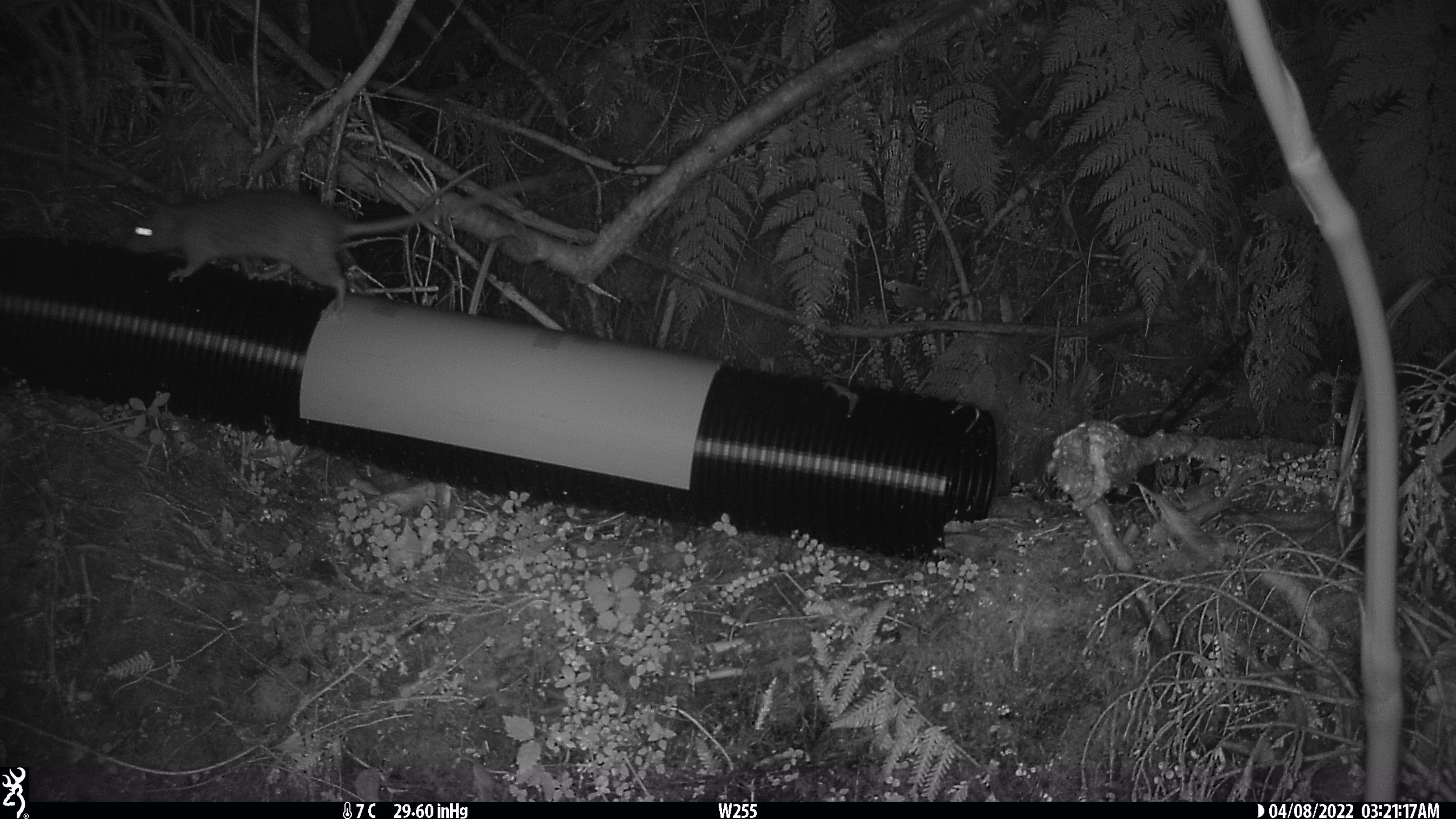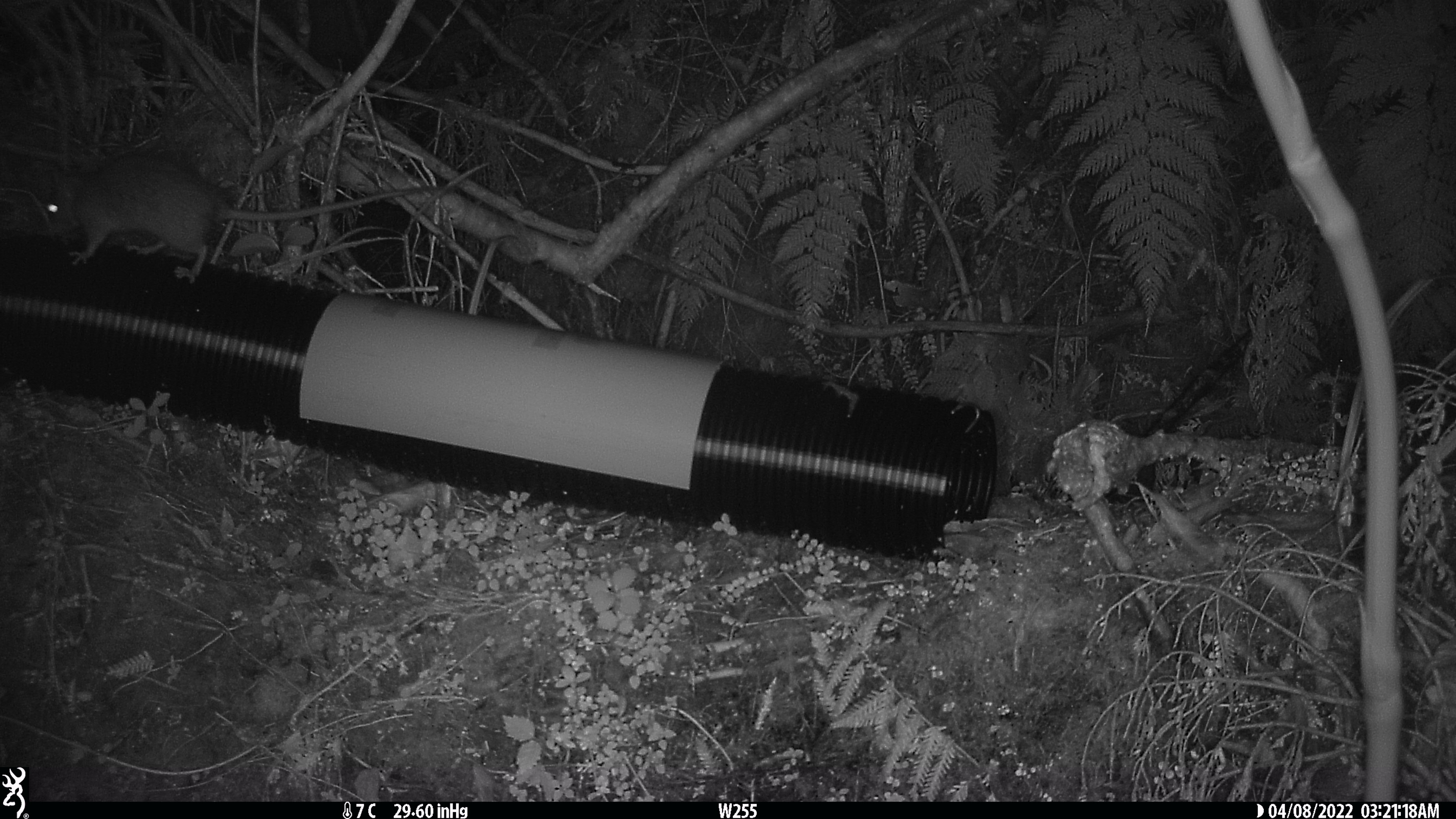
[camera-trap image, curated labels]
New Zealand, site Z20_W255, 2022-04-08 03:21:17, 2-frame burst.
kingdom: Animalia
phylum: Chordata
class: Mammalia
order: Rodentia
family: Muridae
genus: Rattus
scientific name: Rattus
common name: rat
Rat (Rattus).